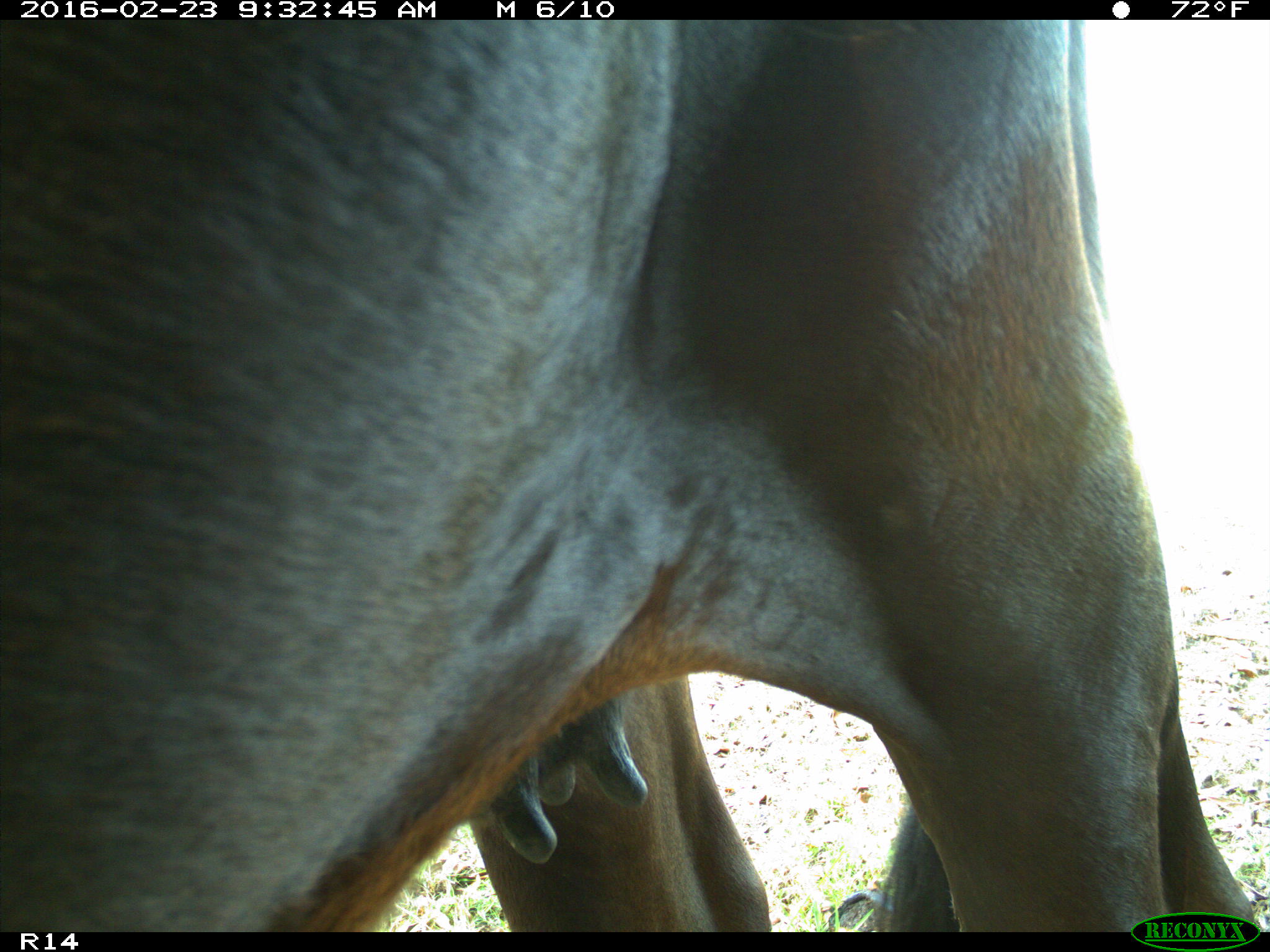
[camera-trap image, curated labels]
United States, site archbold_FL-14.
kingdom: Animalia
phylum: Chordata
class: Mammalia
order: Artiodactyla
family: Bovidae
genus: Bos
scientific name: Bos taurus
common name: domestic cow